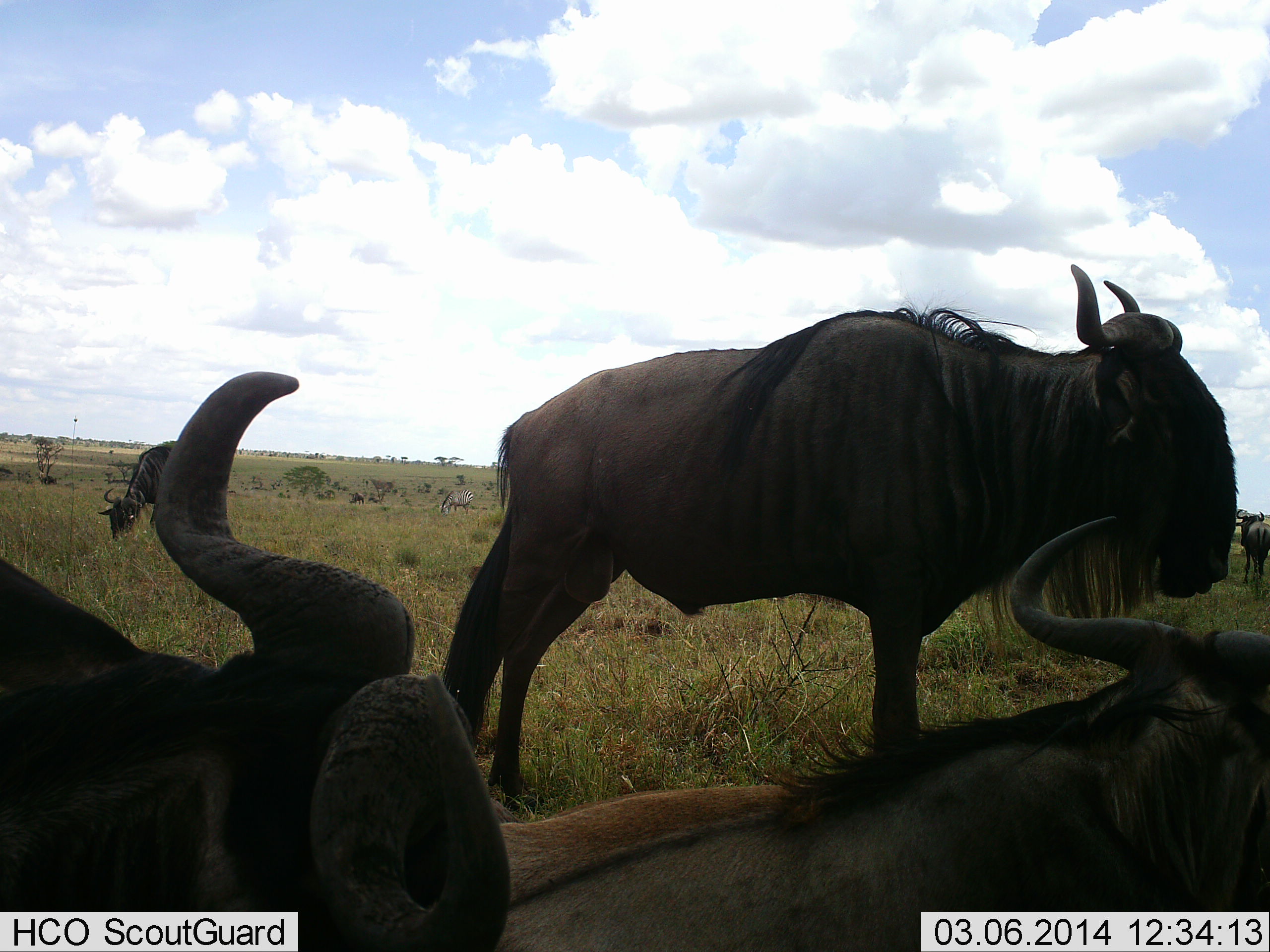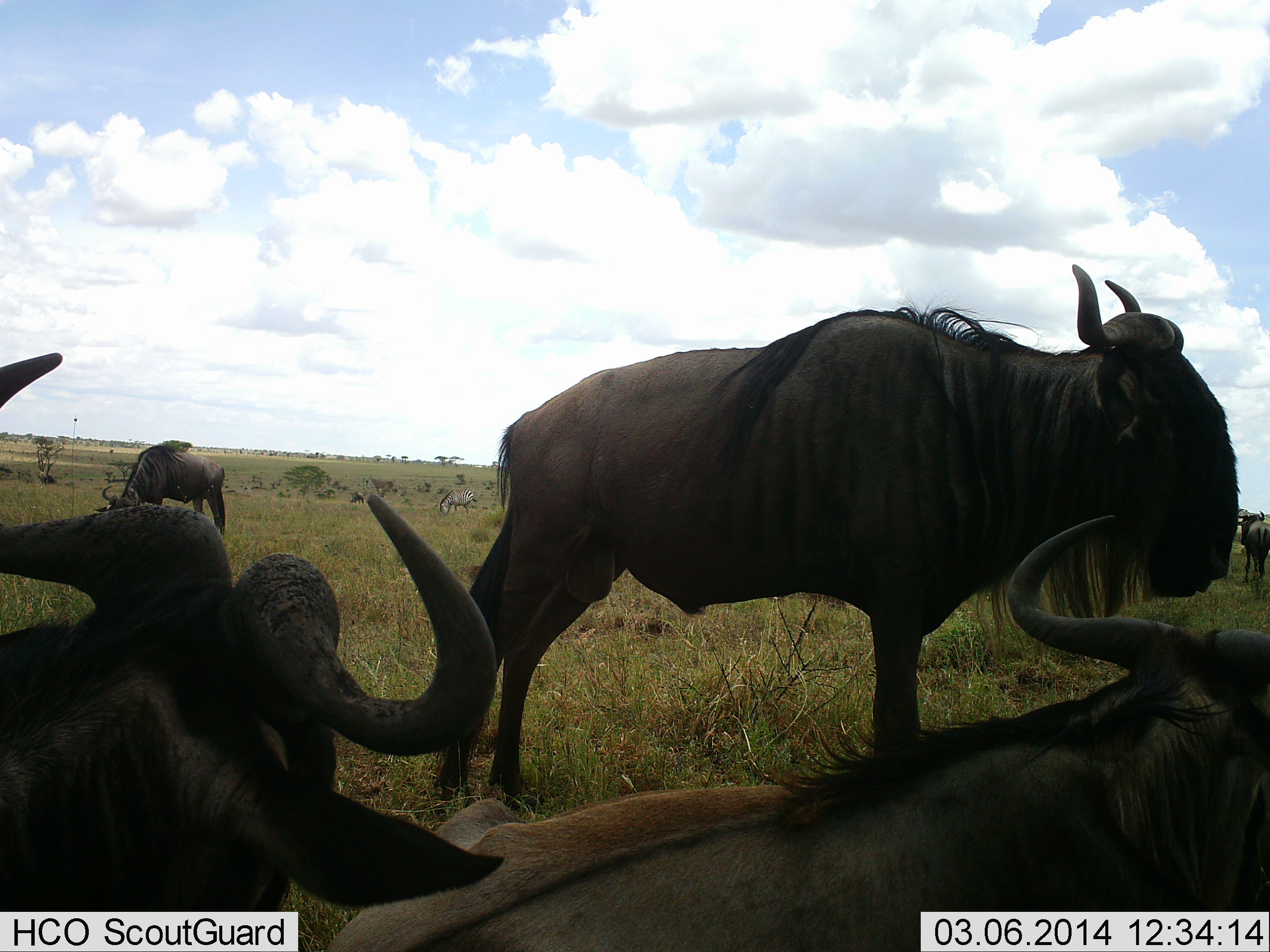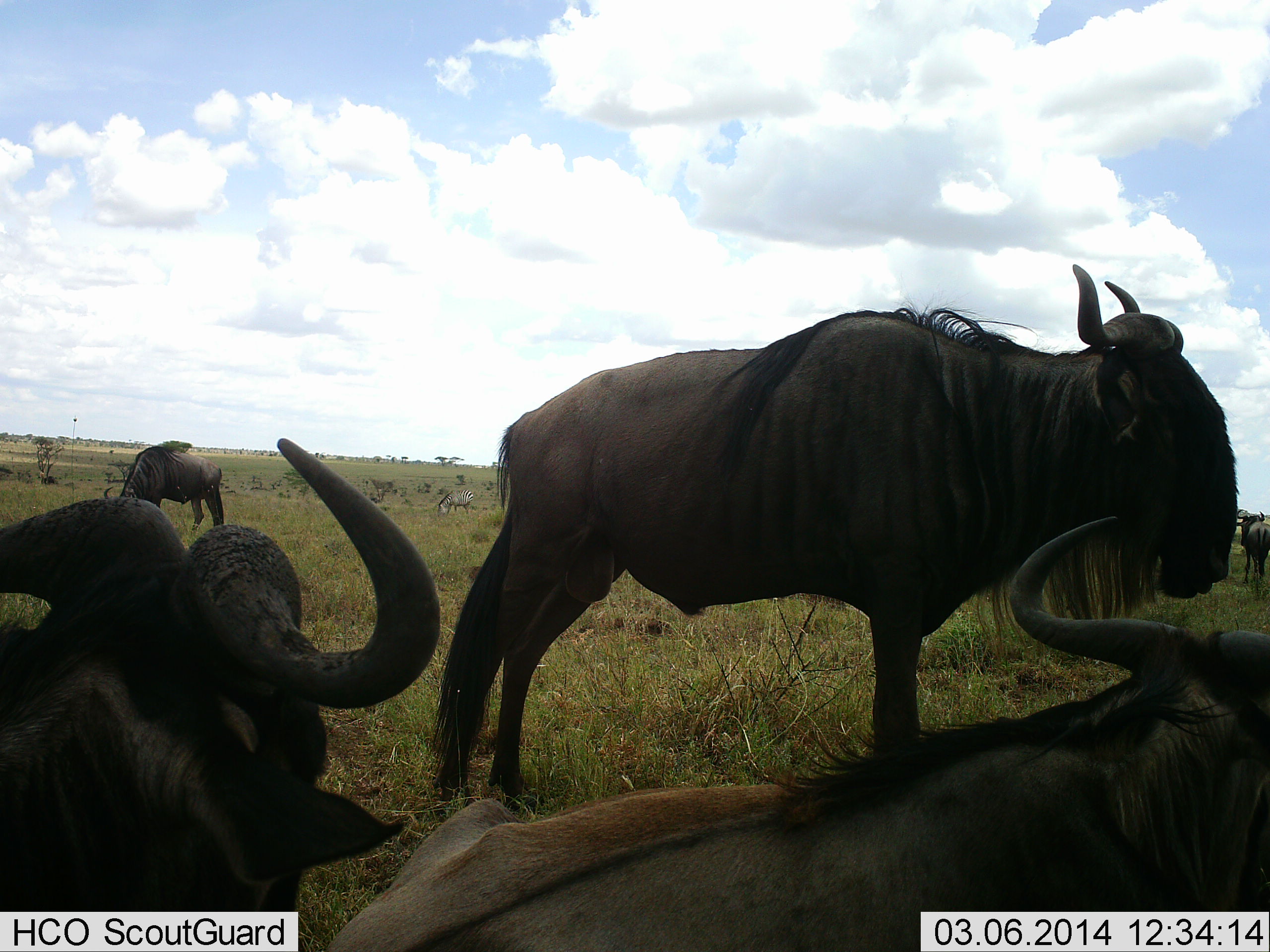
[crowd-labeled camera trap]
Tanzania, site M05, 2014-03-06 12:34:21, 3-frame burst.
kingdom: Animalia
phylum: Chordata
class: Mammalia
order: Artiodactyla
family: Bovidae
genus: Connochaetes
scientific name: Connochaetes taurinus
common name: blue wildebeest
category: wildebeest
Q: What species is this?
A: Wildebeest (blue wildebeest) (Connochaetes taurinus).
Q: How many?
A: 5.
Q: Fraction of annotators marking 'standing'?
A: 75%.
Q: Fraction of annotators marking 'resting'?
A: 75%.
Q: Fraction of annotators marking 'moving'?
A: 5%.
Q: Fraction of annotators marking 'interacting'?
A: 0%.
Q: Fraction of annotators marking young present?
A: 5%.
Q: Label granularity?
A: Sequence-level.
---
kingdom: Animalia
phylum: Chordata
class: Mammalia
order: Perissodactyla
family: Equidae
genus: Equus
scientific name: Equus quagga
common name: plains zebra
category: zebra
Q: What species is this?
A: Zebra (plains zebra) (Equus quagga).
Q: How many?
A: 1.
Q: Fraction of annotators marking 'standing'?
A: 22%.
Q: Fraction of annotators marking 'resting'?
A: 0%.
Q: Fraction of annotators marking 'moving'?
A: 0%.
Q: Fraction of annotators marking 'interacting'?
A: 0%.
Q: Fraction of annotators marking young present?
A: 0%.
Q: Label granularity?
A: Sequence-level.